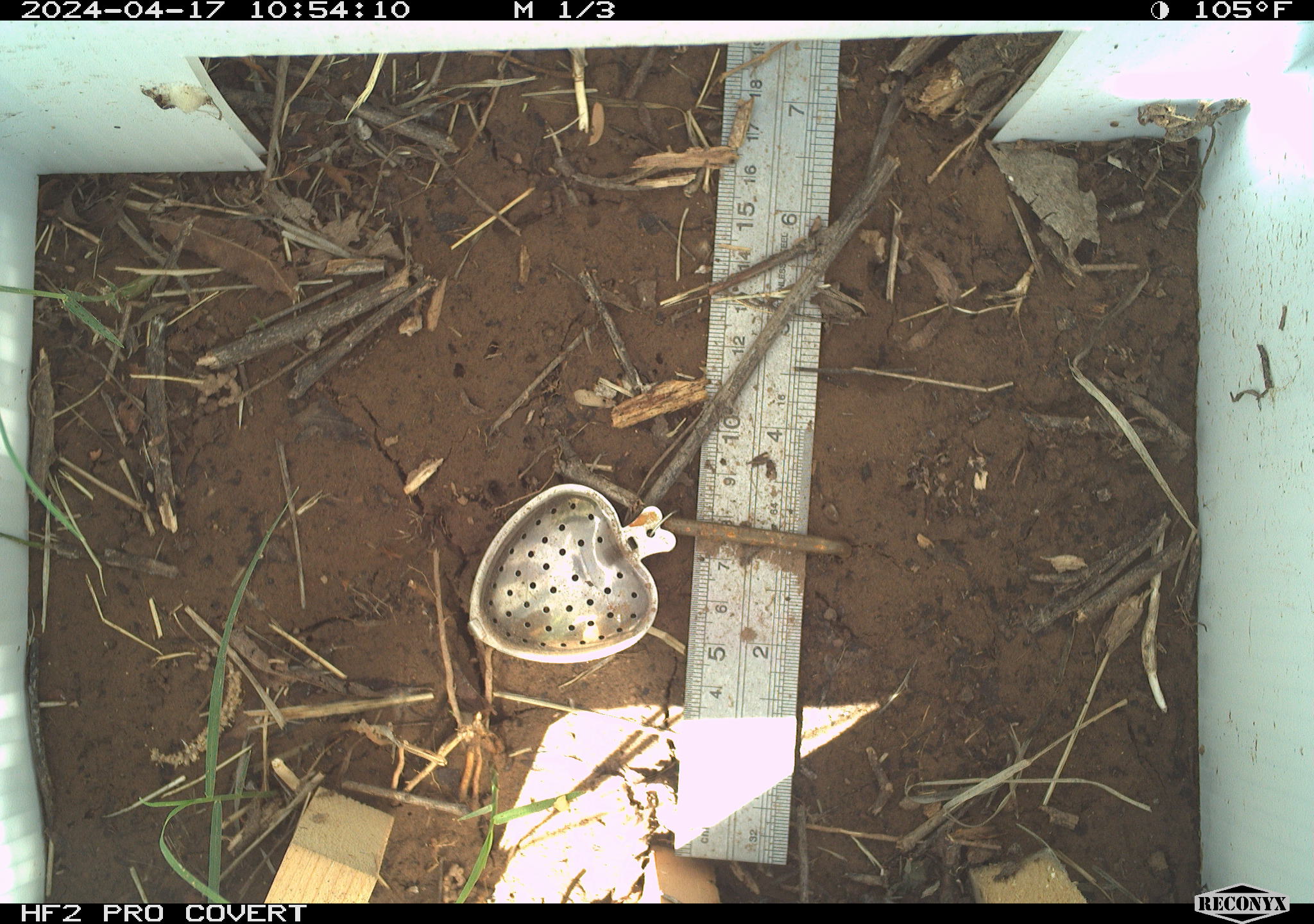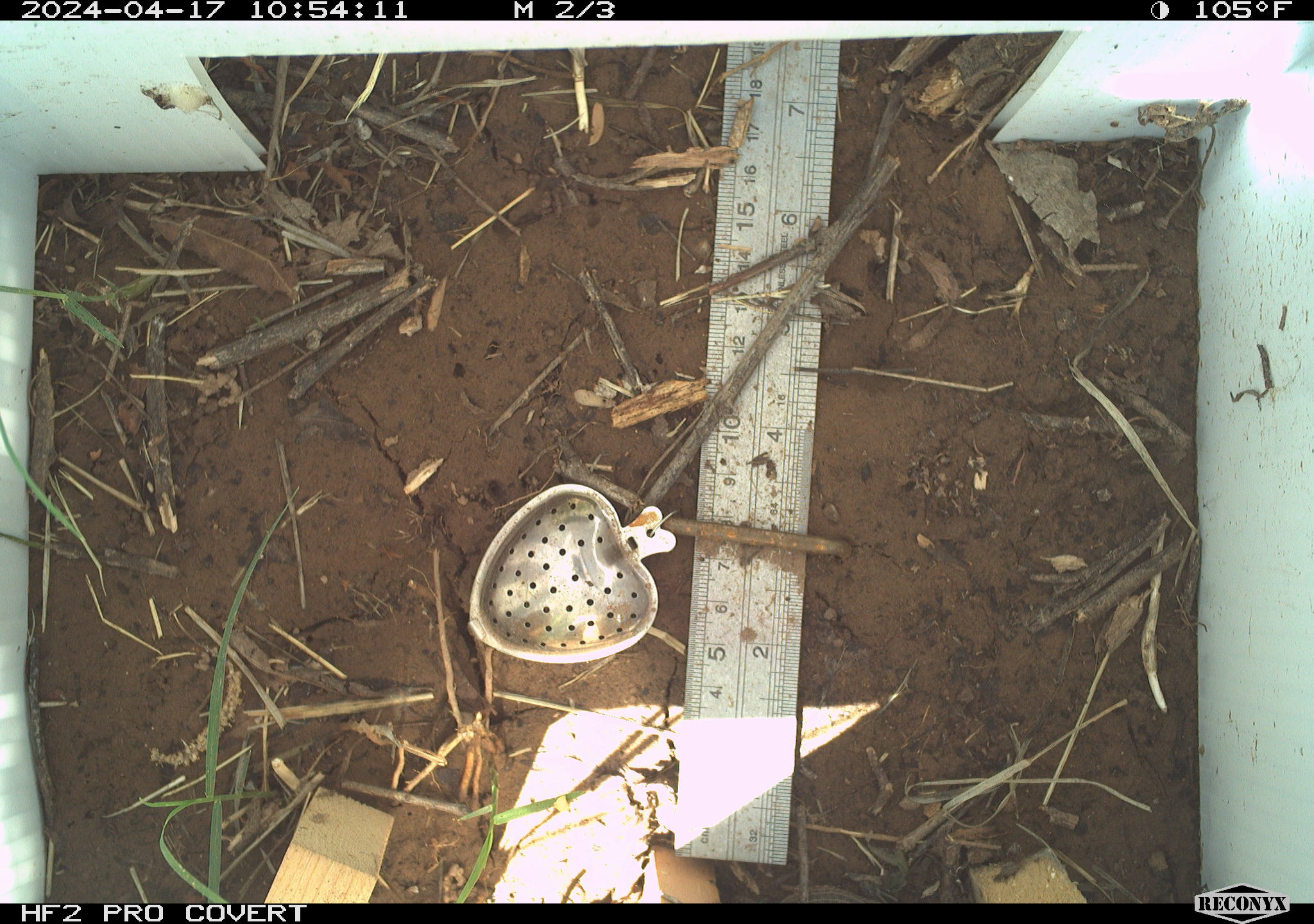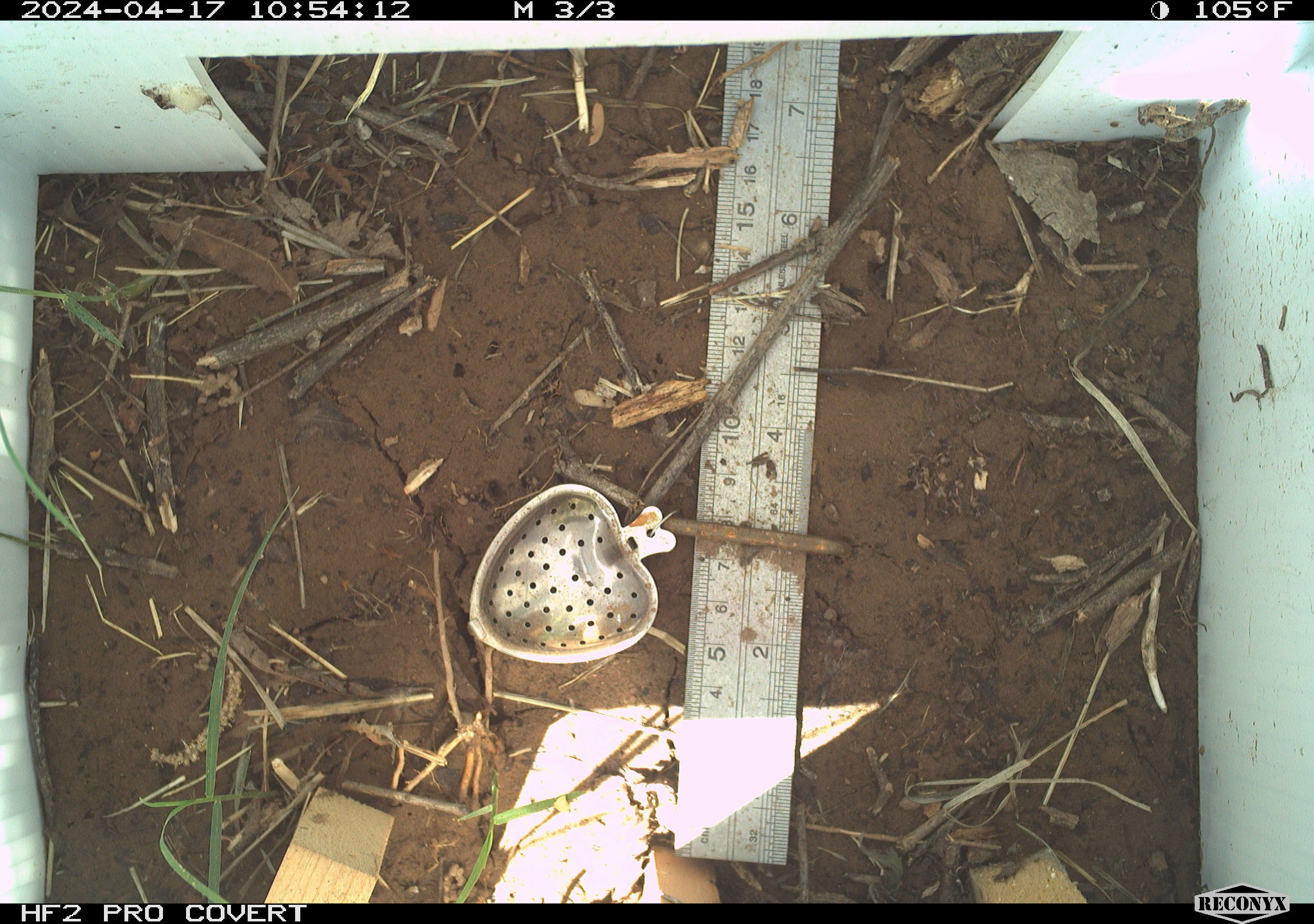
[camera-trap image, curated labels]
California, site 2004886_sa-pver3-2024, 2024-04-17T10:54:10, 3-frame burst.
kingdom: Animalia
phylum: Chordata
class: Reptilia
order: Squamata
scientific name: Squamata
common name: lizards and snakes